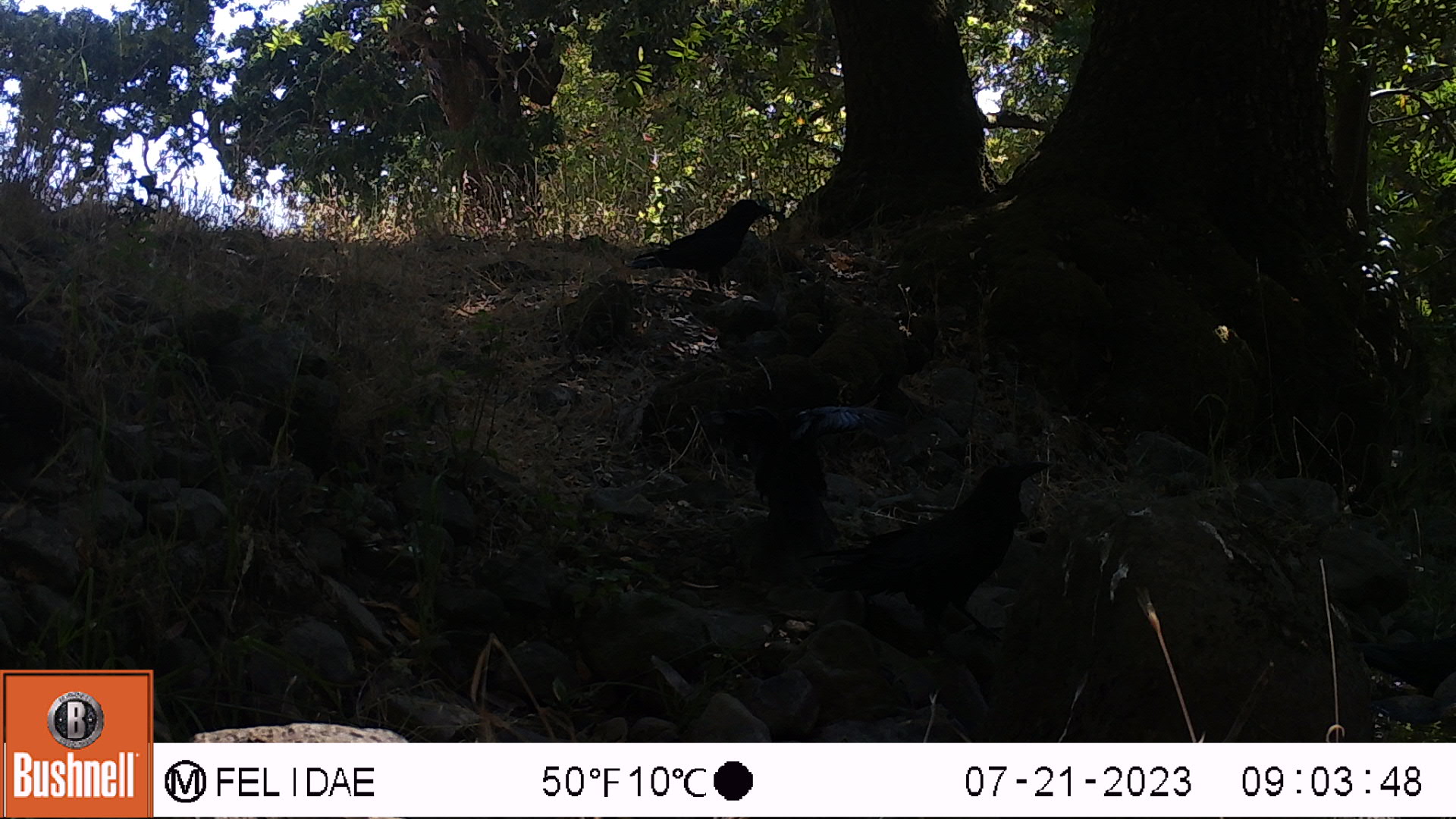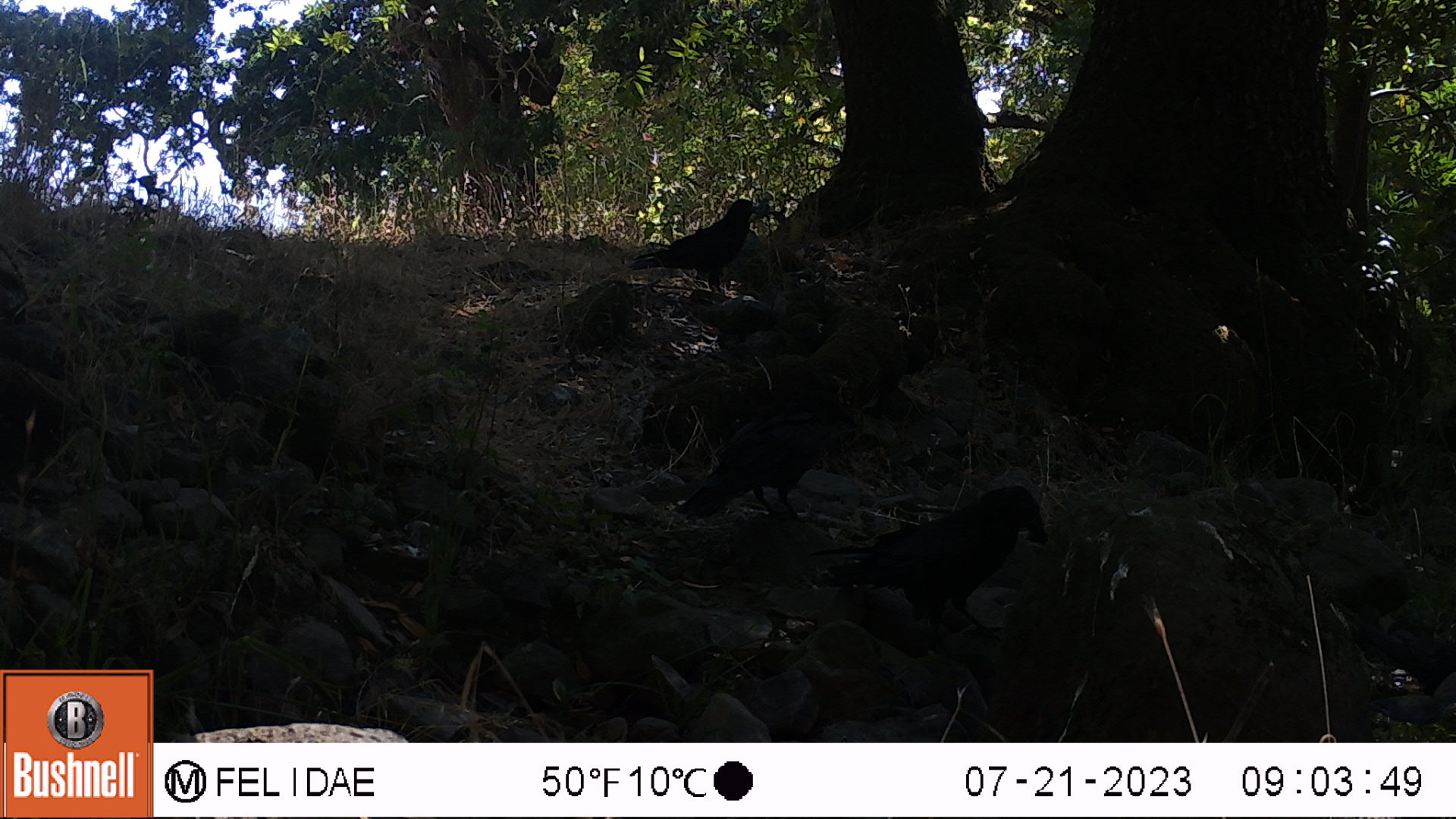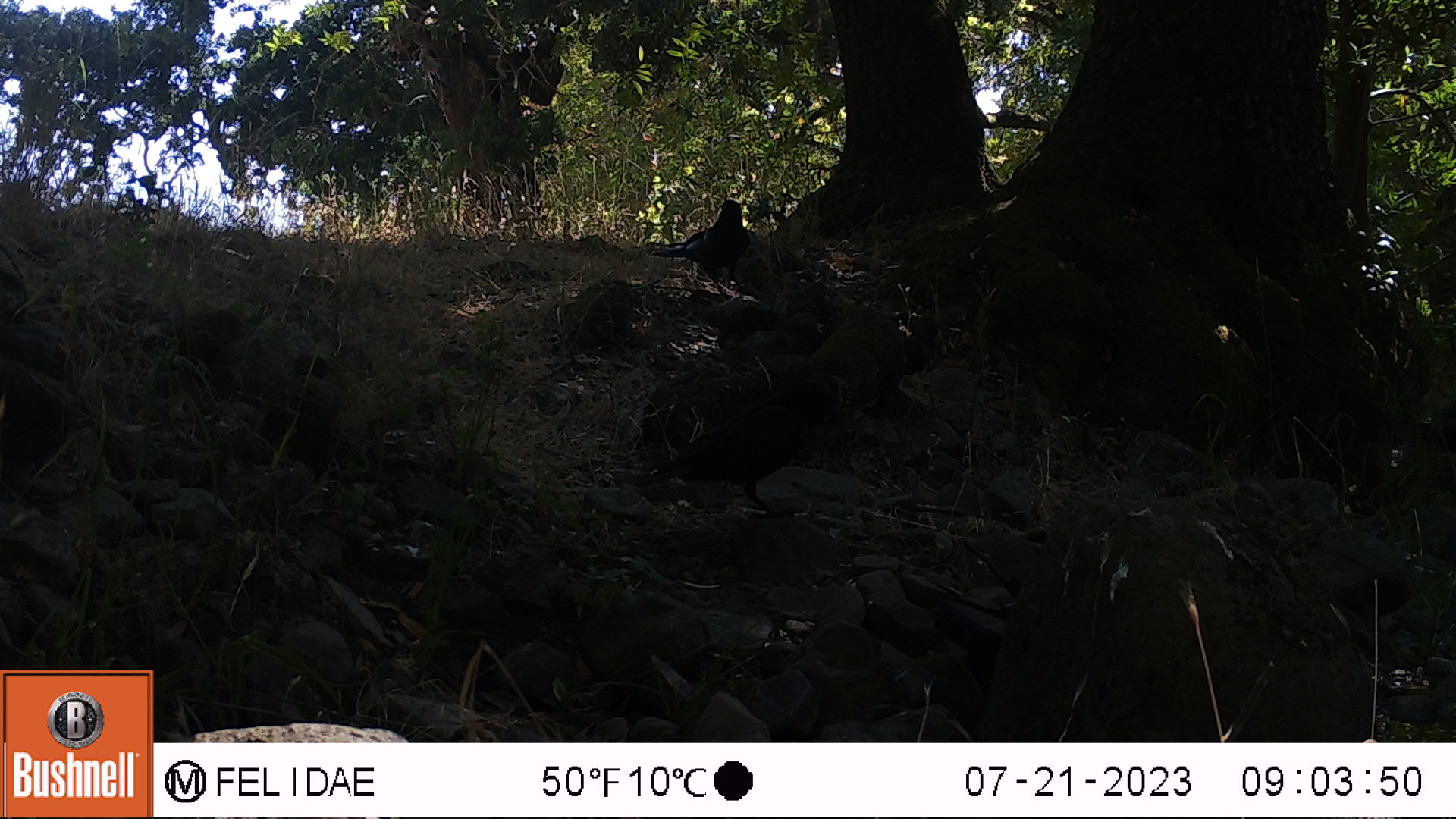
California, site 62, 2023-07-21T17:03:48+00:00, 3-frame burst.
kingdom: Animalia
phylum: Chordata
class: Aves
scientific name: Aves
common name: bird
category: unknown bird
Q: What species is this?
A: Unknown bird (bird) (Aves).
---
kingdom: Animalia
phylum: Chordata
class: Mammalia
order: Rodentia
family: Sciuridae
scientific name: Sciuridae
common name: squirrel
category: unknown squirrel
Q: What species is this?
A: Unknown squirrel (squirrel) (Sciuridae).